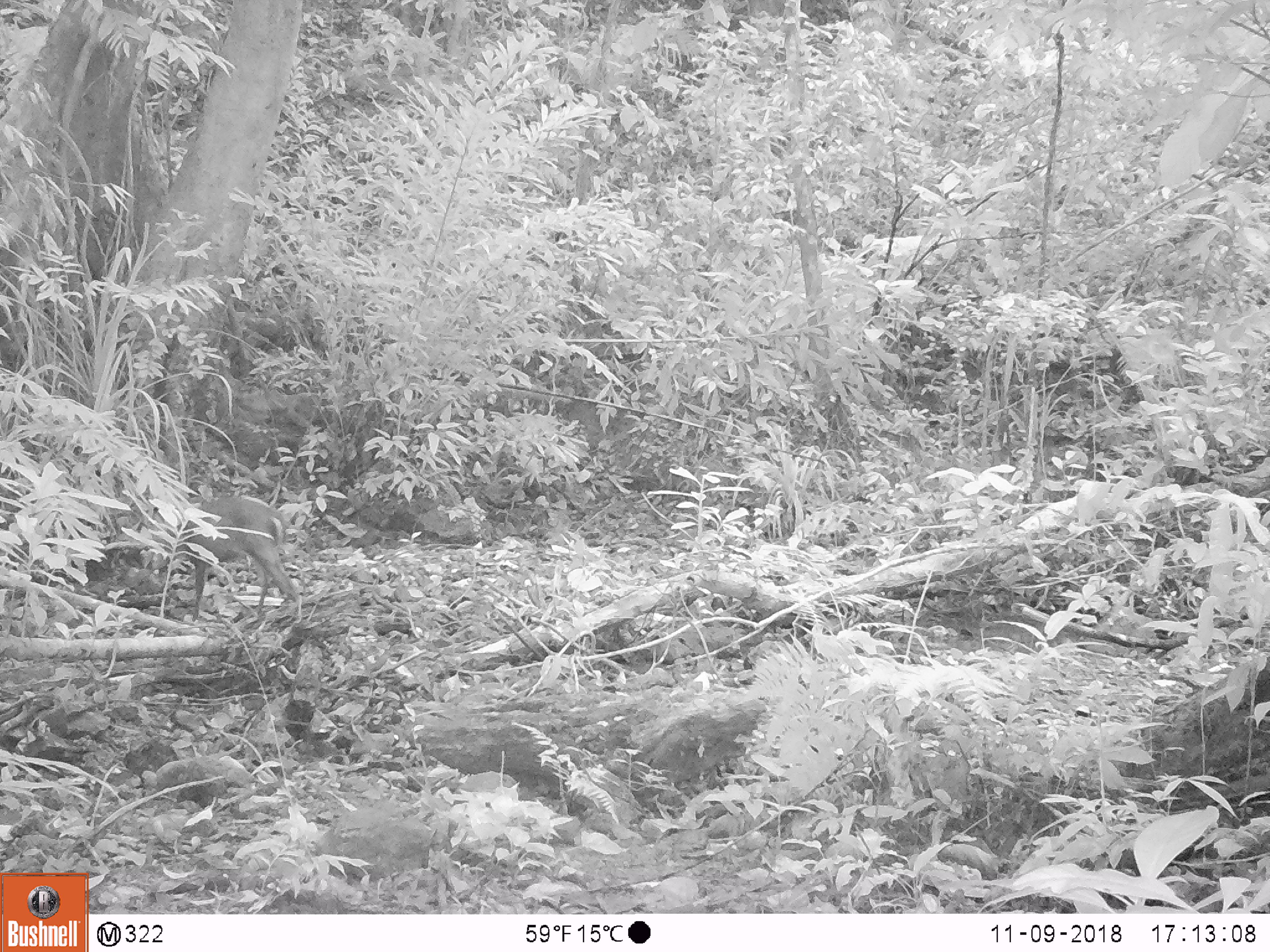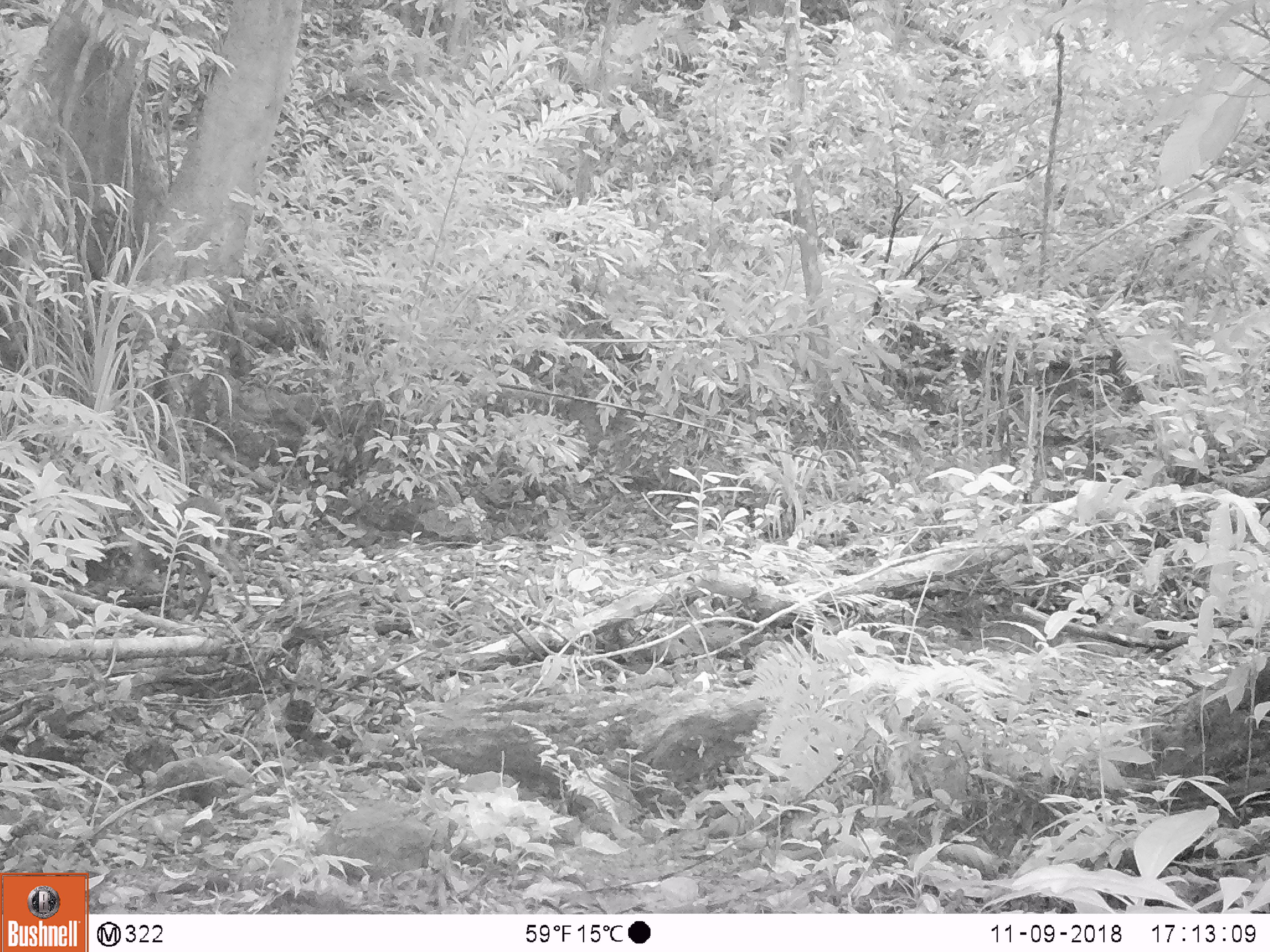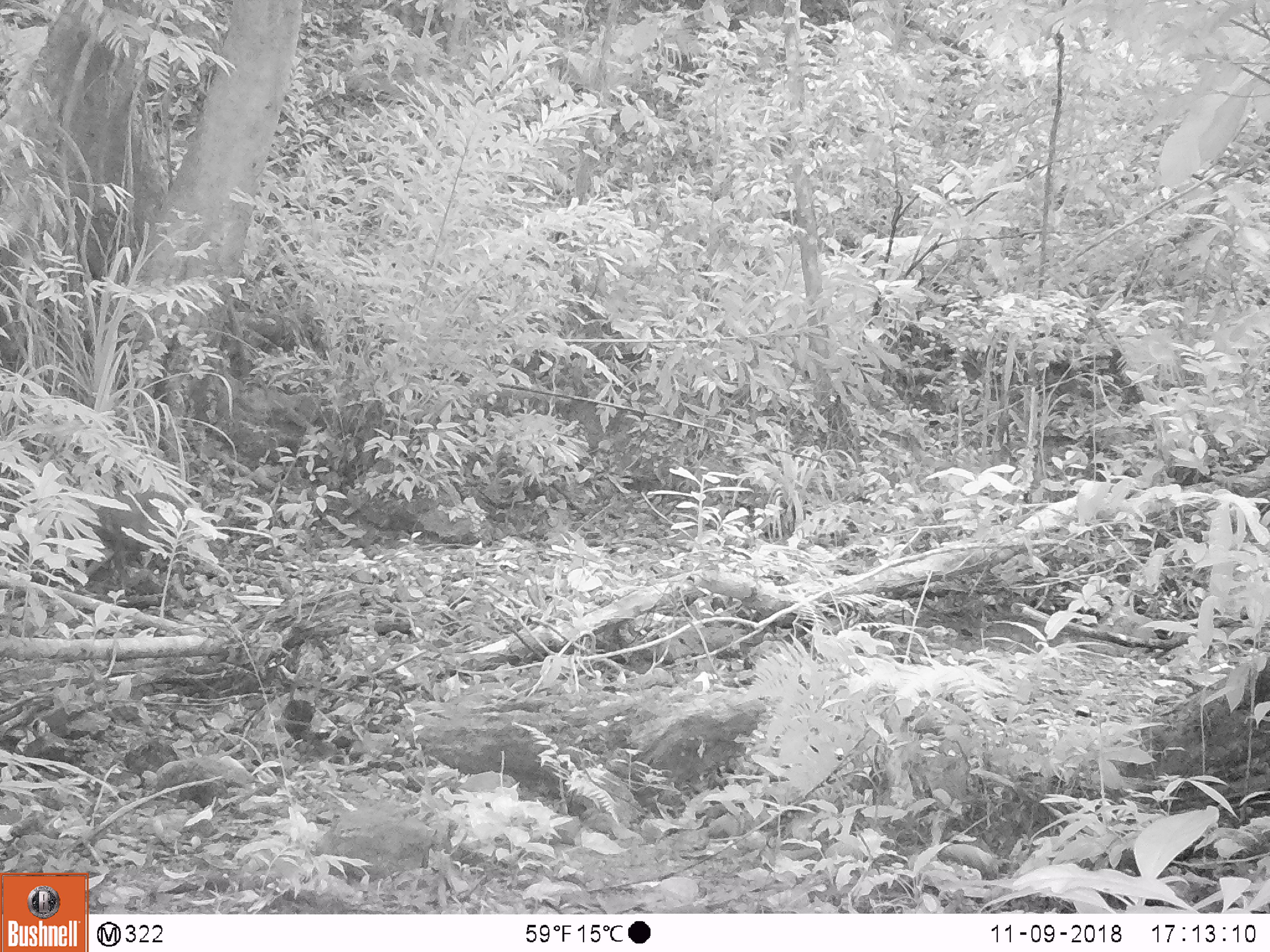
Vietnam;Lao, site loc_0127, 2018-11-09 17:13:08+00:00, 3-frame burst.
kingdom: Animalia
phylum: Chordata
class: Mammalia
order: Artiodactyla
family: Cervidae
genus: Muntiacus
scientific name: Muntiacus rooseveltorum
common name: roosevelt's muntjac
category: roosevelts muntjac group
Roosevelts muntjac group (roosevelt's muntjac) (Muntiacus rooseveltorum). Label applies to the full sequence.